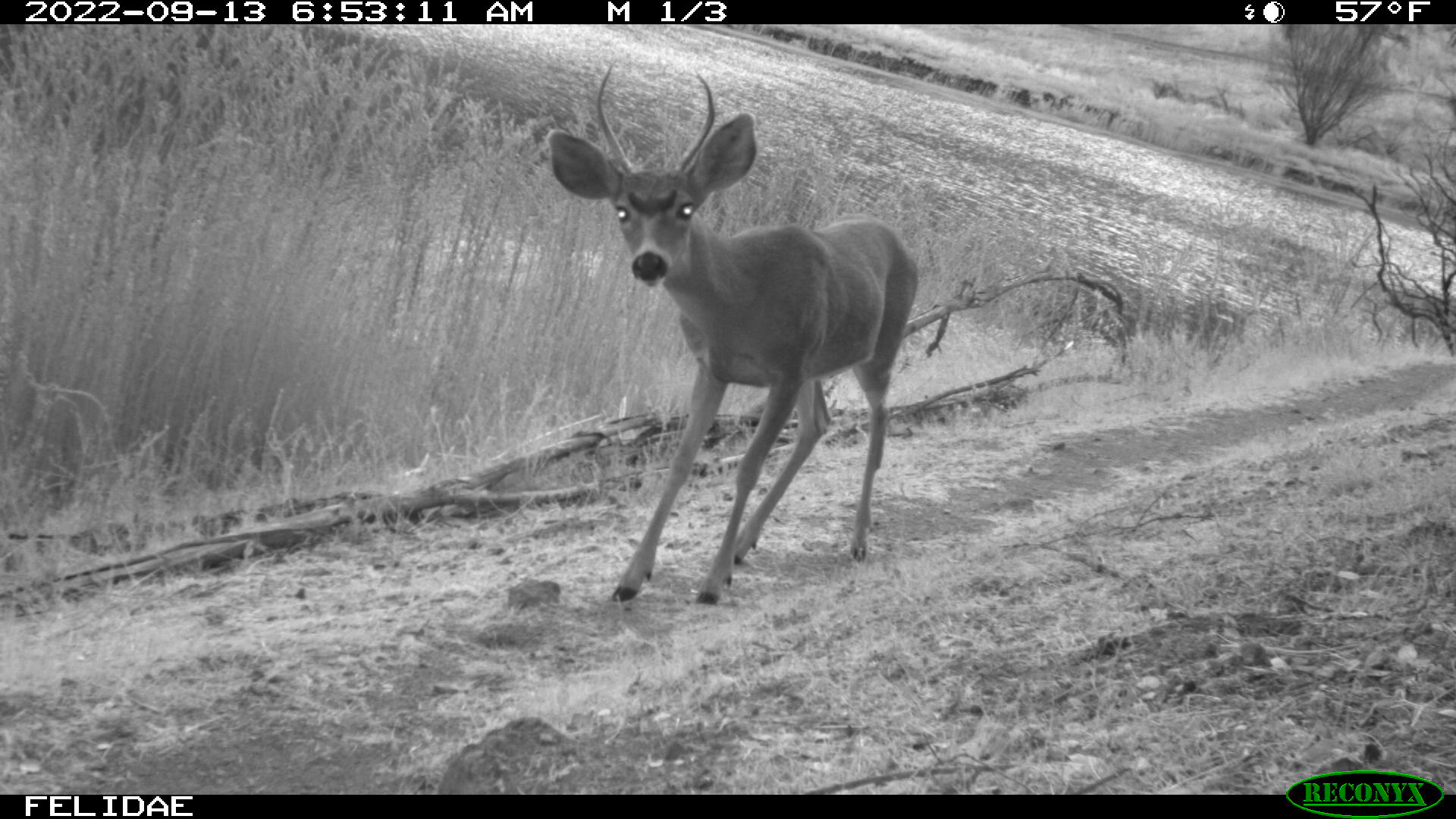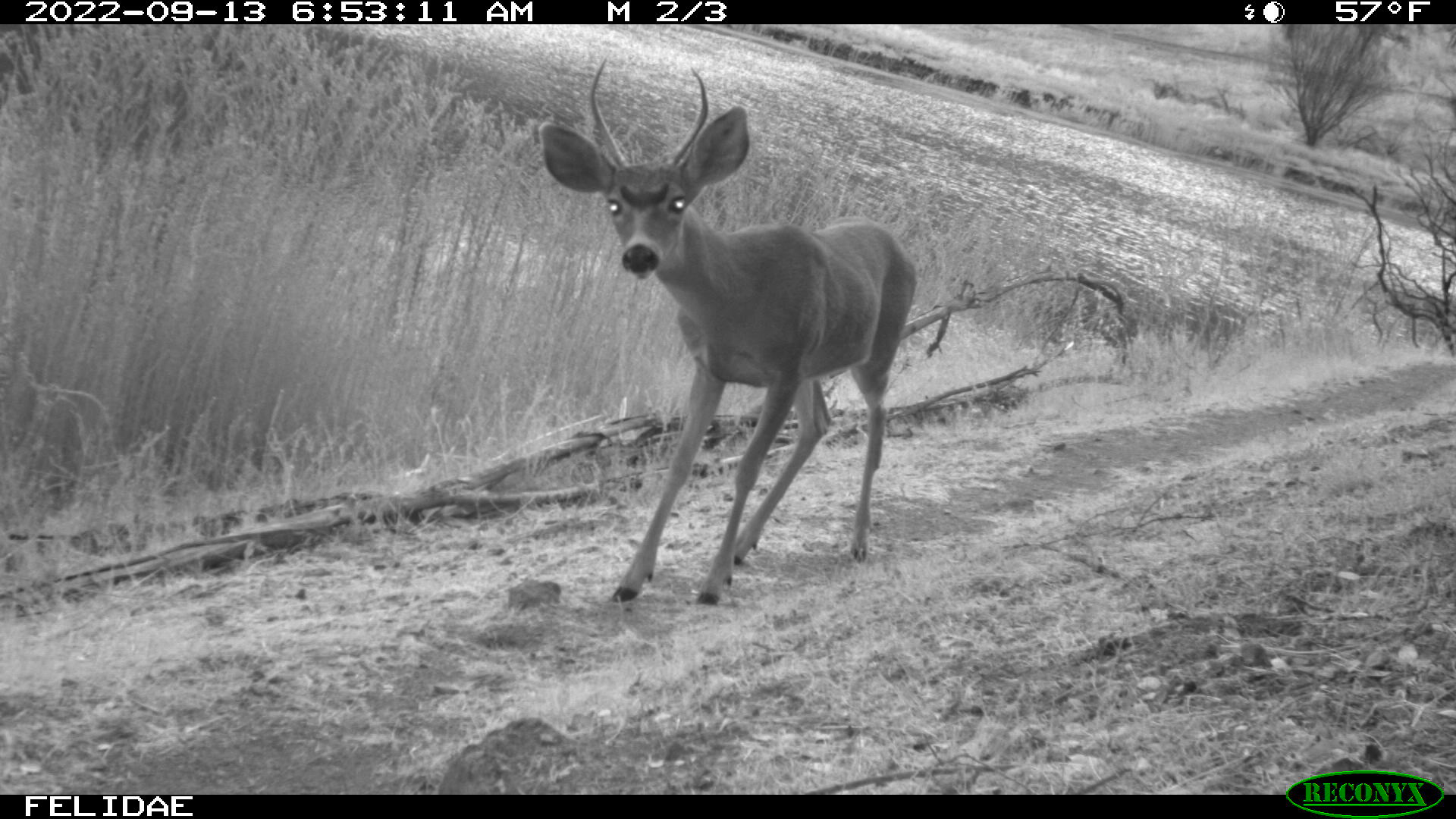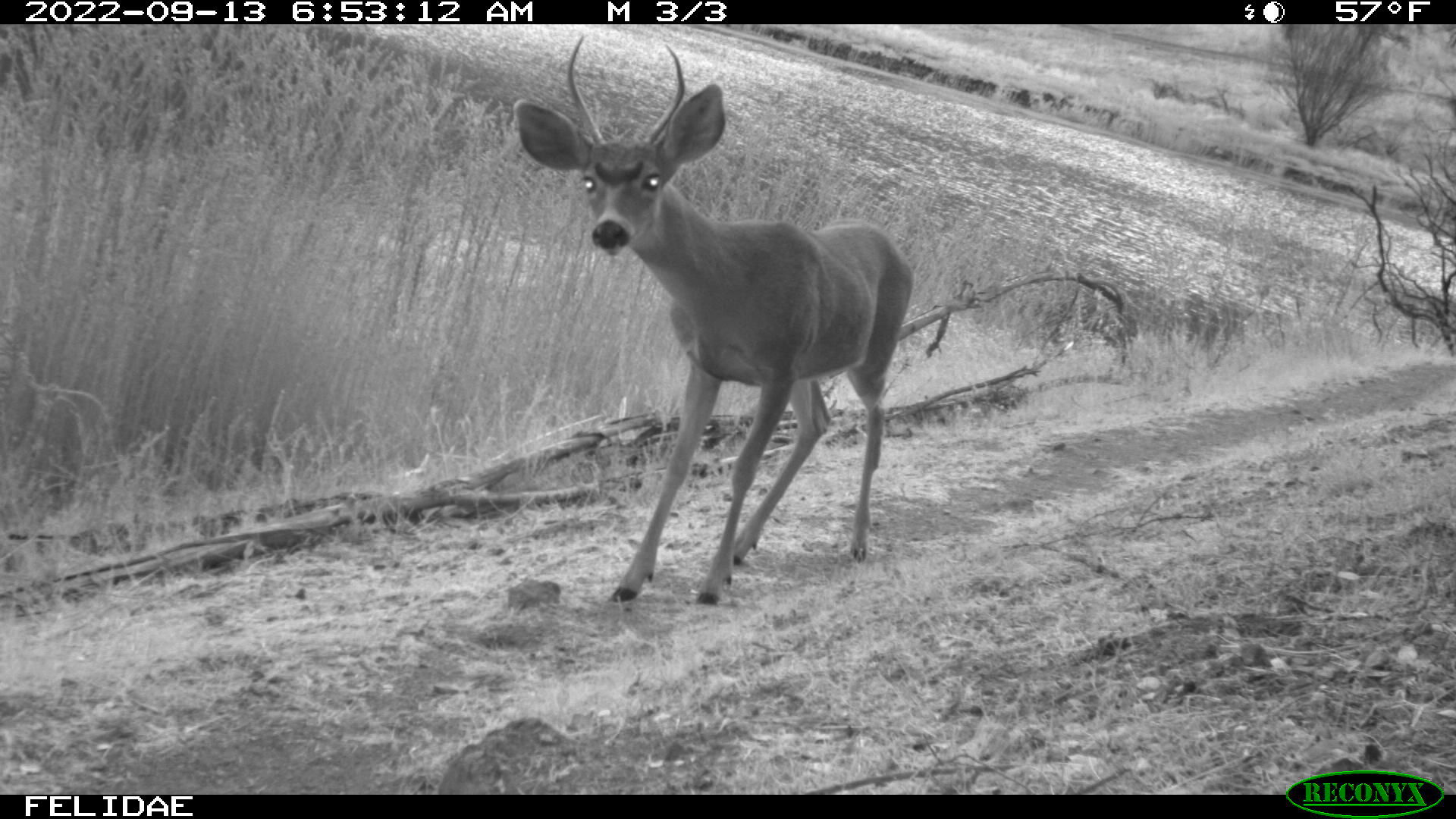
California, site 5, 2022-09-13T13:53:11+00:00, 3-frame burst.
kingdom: Animalia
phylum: Chordata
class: Mammalia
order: Artiodactyla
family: Cervidae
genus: Odocoileus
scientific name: Odocoileus hemionus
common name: mule deer